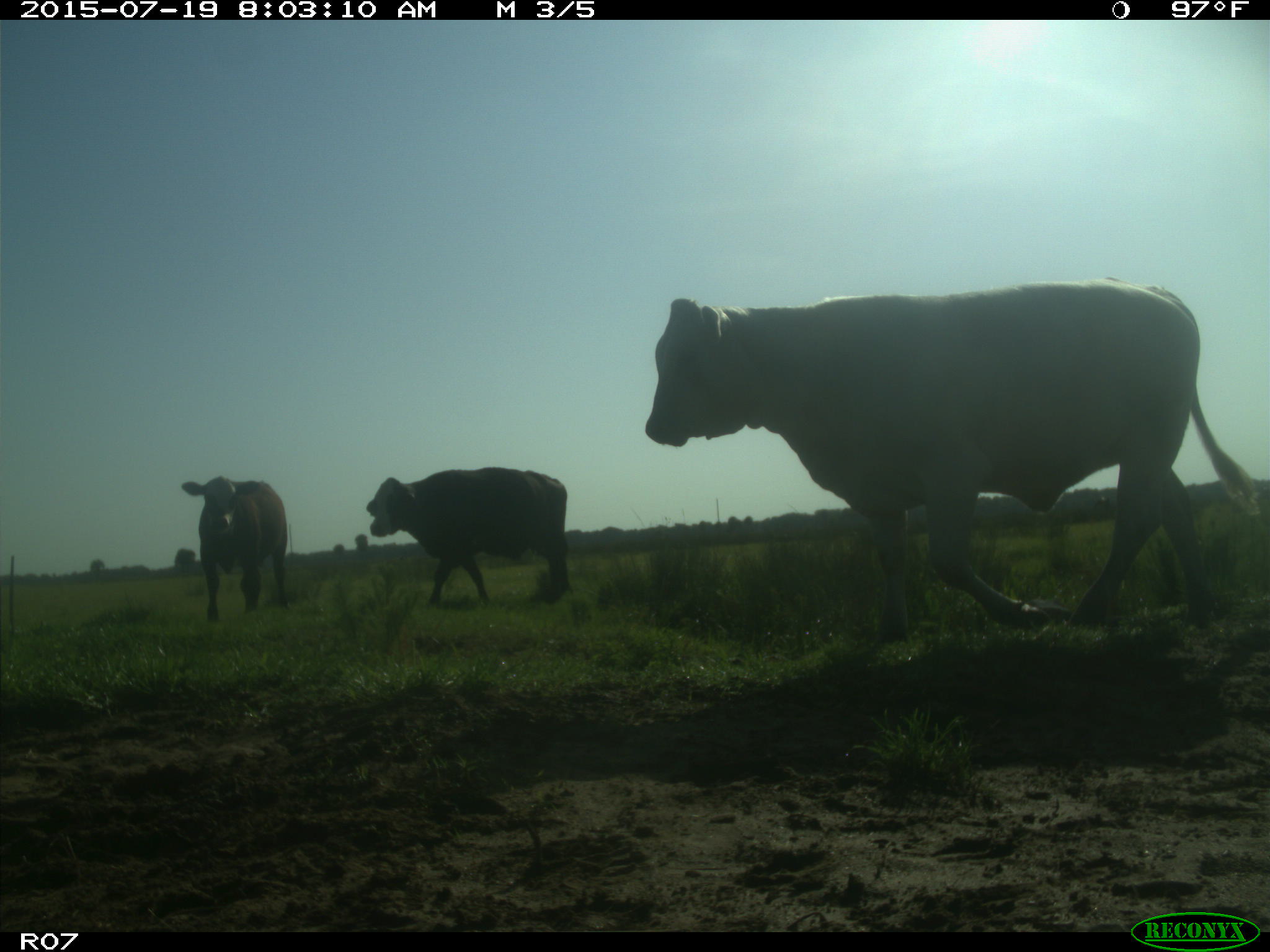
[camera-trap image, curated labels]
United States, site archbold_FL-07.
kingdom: Animalia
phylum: Chordata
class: Mammalia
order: Artiodactyla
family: Bovidae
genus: Bos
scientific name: Bos taurus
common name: domestic cow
Bos taurus (domestic cow).